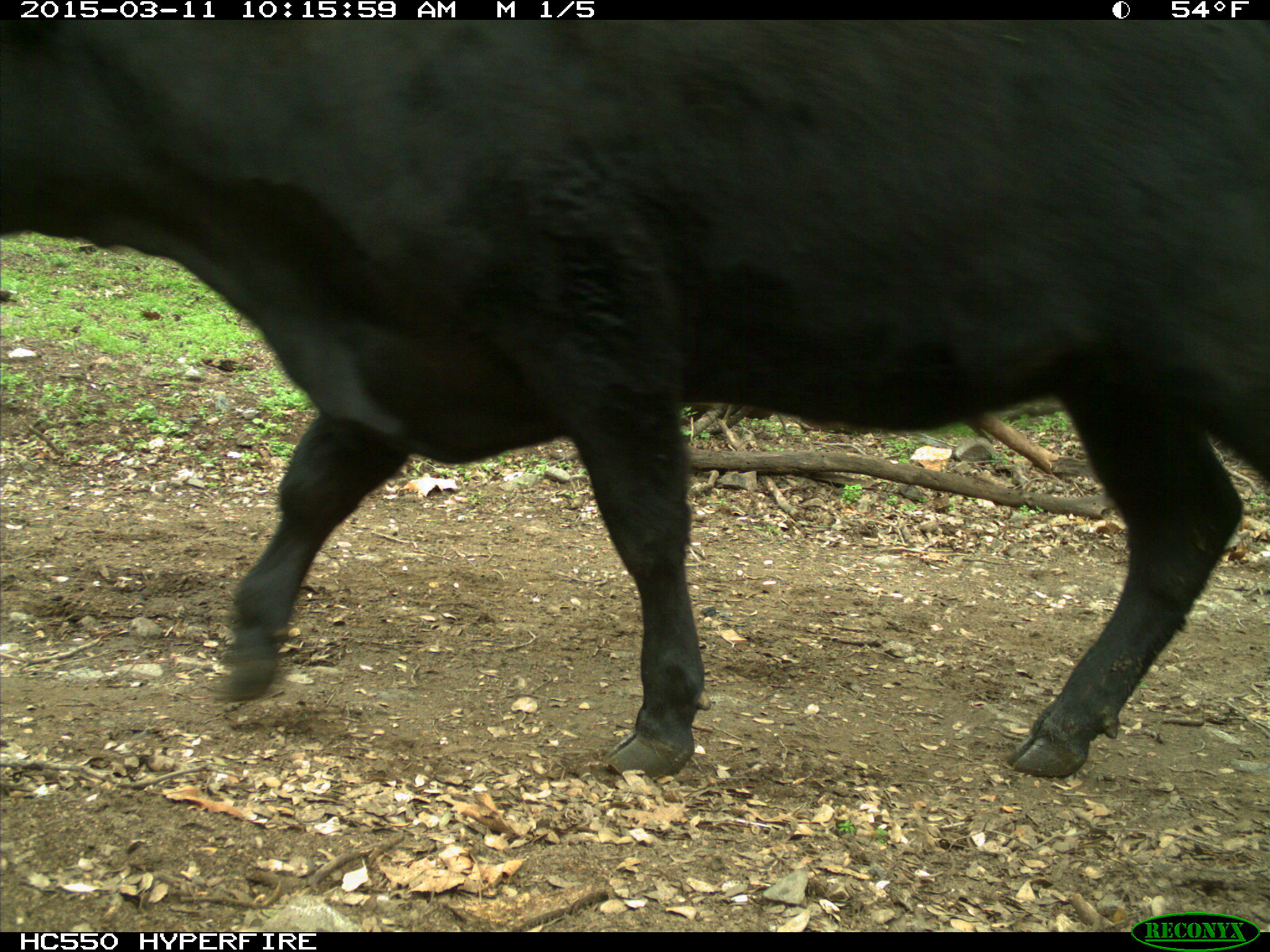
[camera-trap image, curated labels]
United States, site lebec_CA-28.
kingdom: Animalia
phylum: Chordata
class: Mammalia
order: Artiodactyla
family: Bovidae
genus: Bos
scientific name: Bos taurus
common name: domestic cow